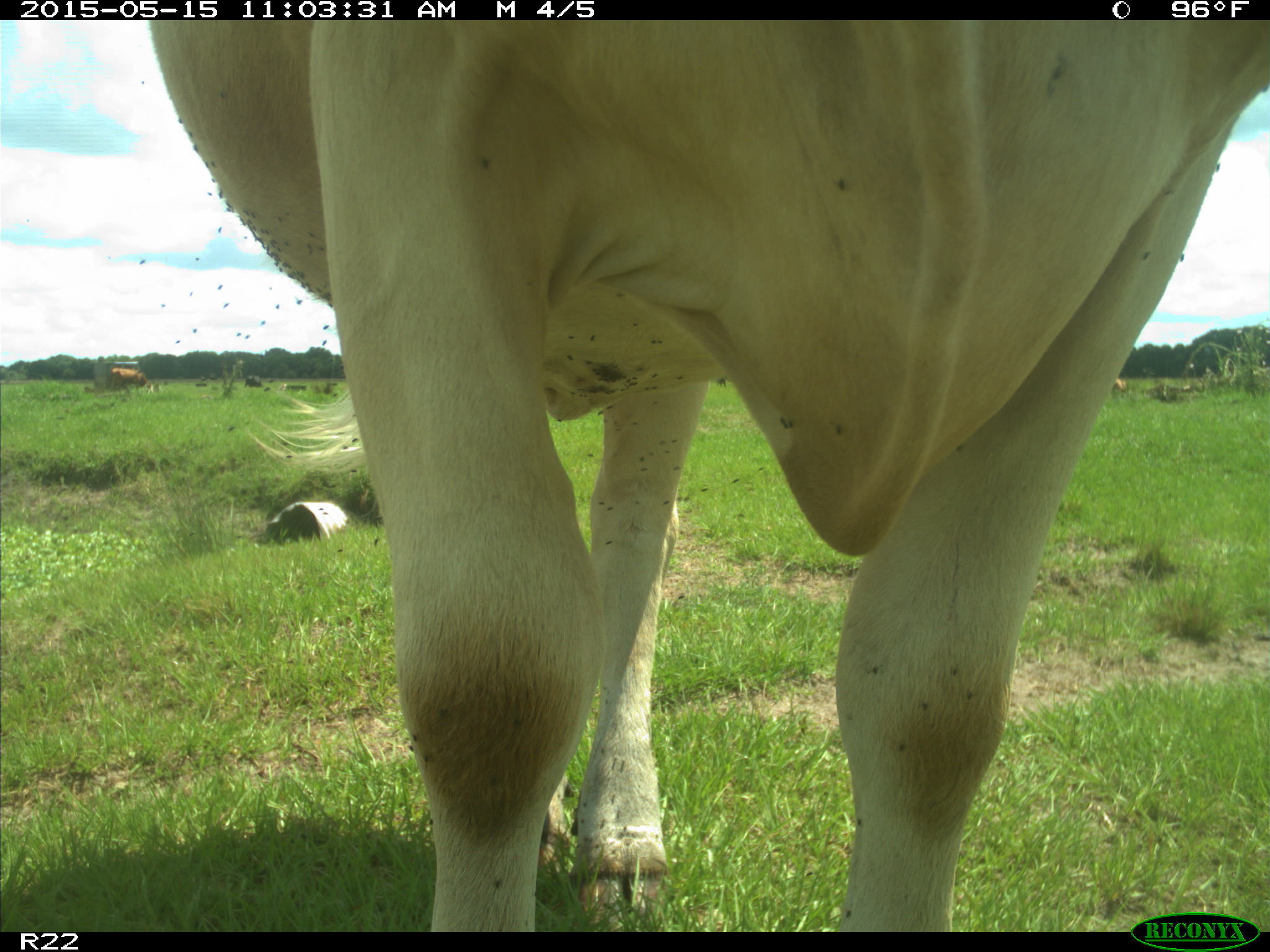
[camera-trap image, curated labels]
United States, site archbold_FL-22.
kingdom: Animalia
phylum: Chordata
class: Mammalia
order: Artiodactyla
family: Bovidae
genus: Bos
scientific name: Bos taurus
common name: domestic cow